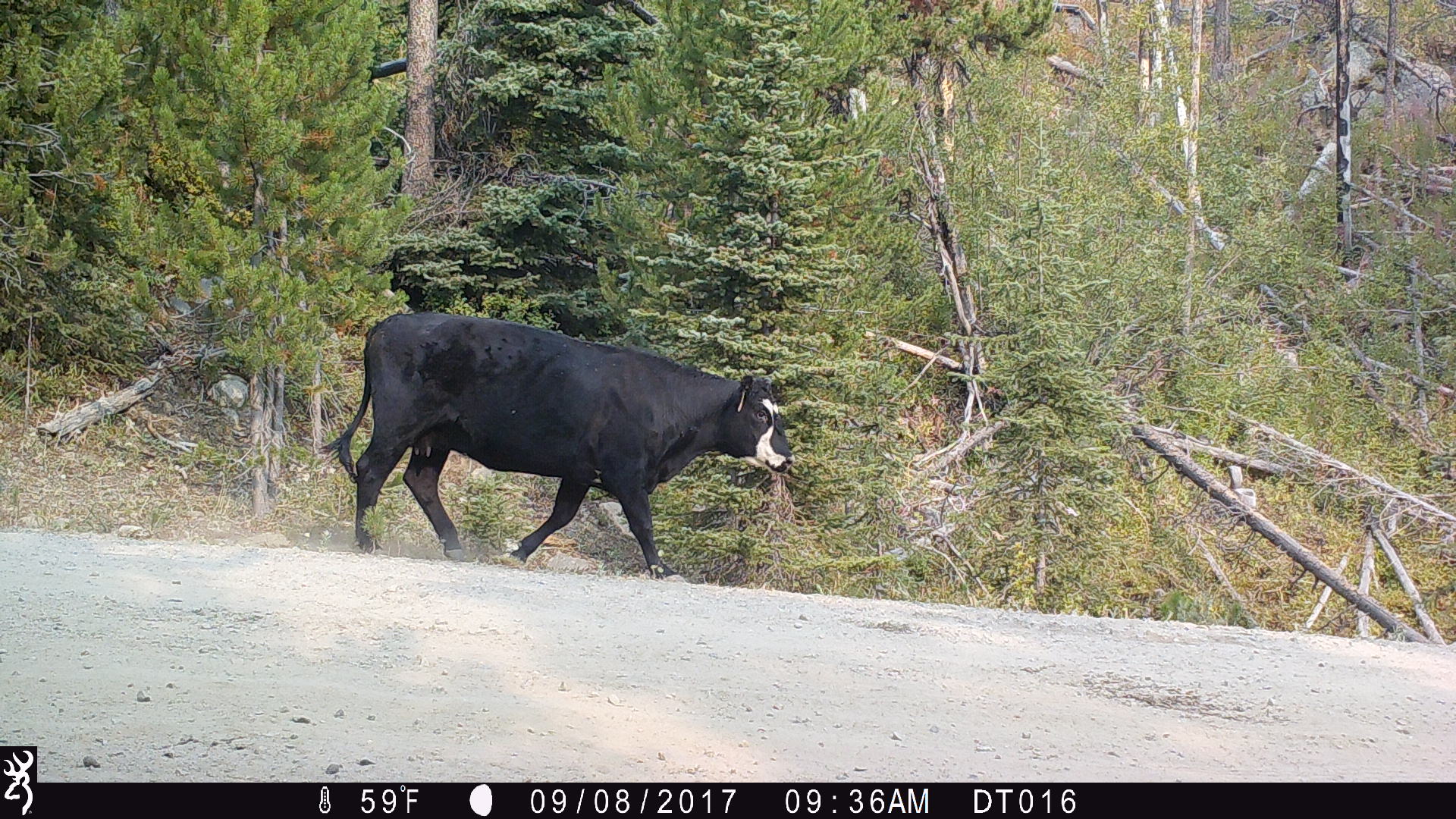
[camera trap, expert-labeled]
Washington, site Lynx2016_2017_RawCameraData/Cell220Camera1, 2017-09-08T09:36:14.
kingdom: Animalia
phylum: Chordata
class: Mammalia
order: Artiodactyla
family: Bovidae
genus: Bos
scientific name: Bos taurus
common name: domestic cattle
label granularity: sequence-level